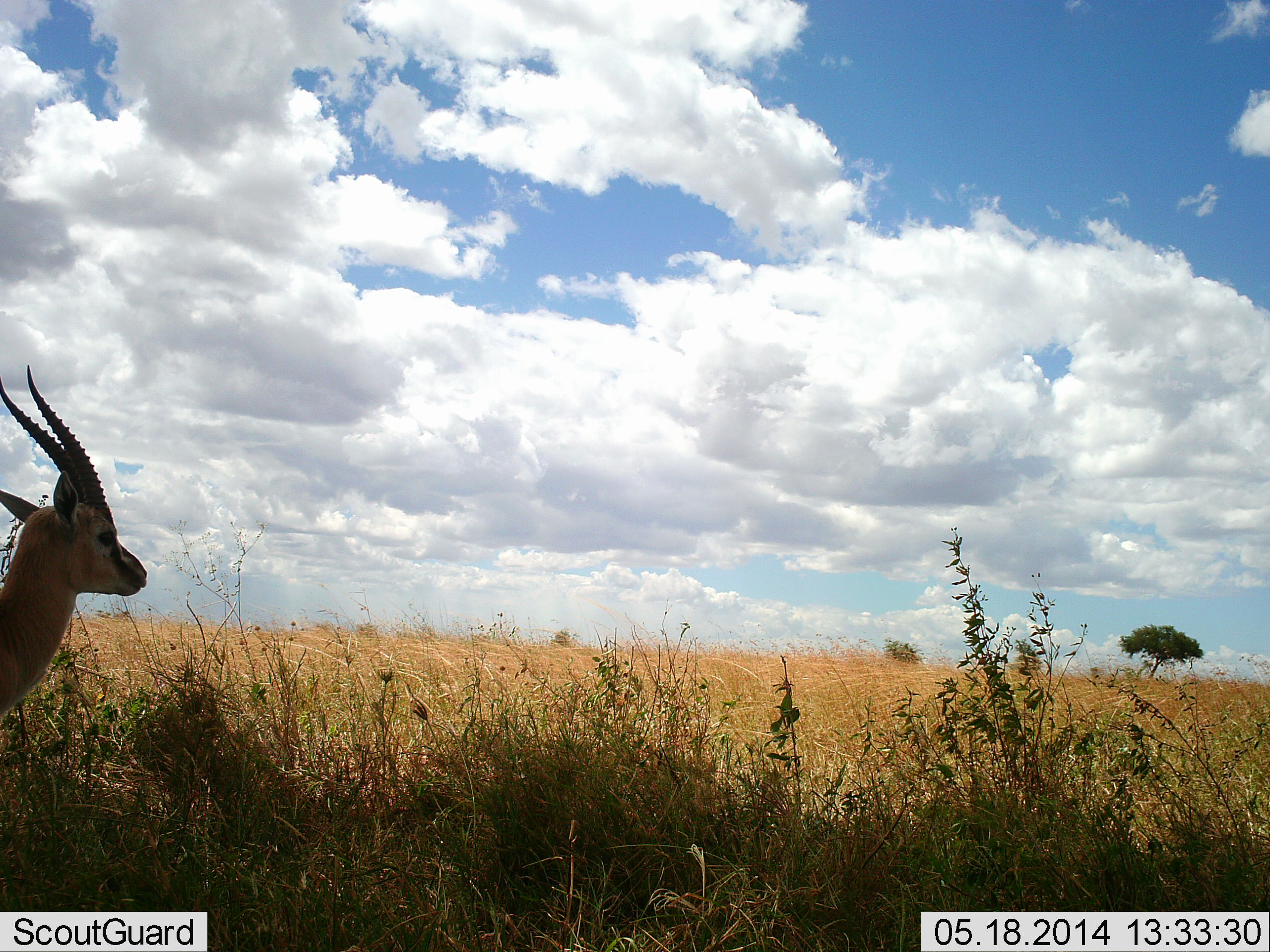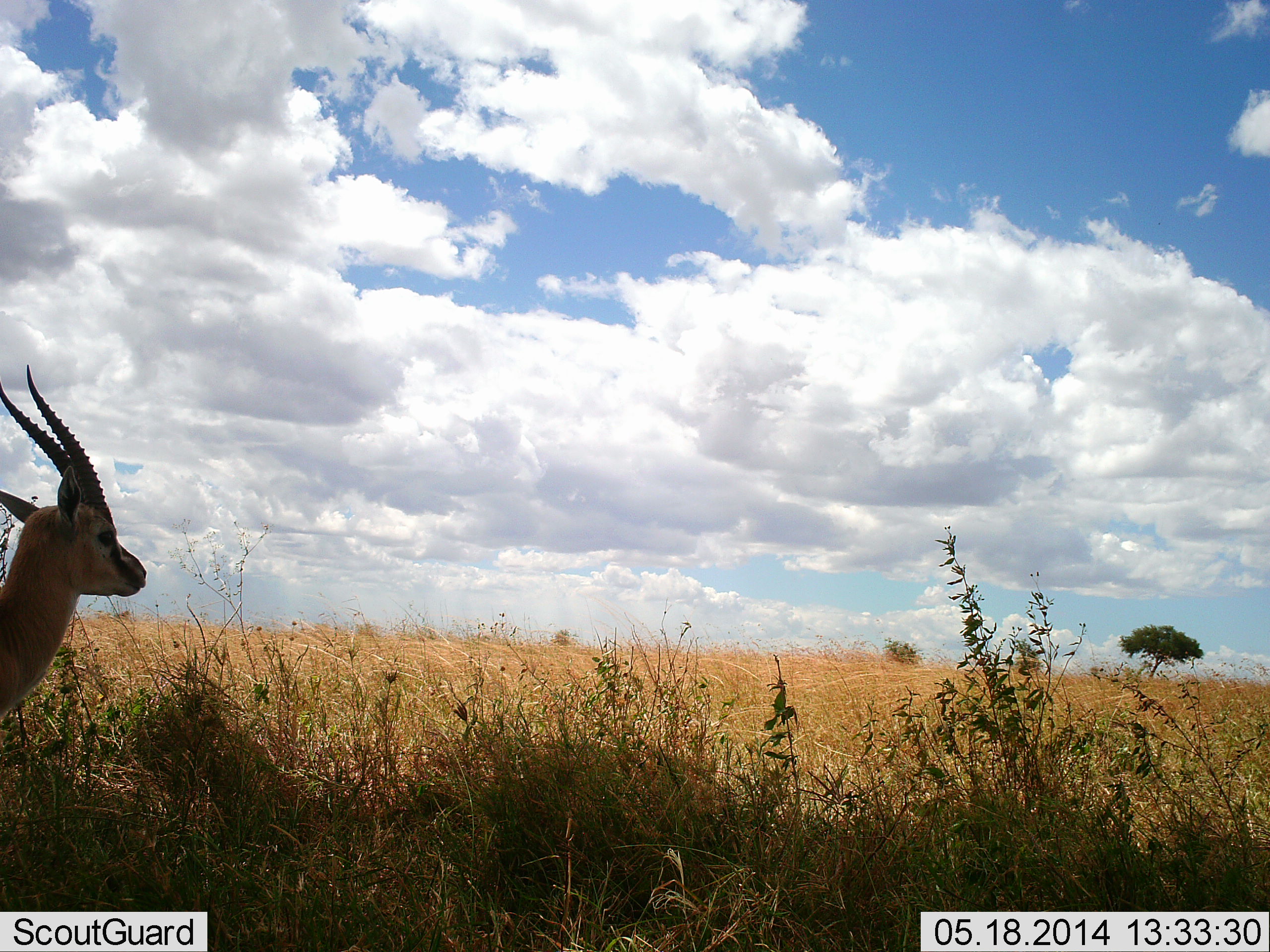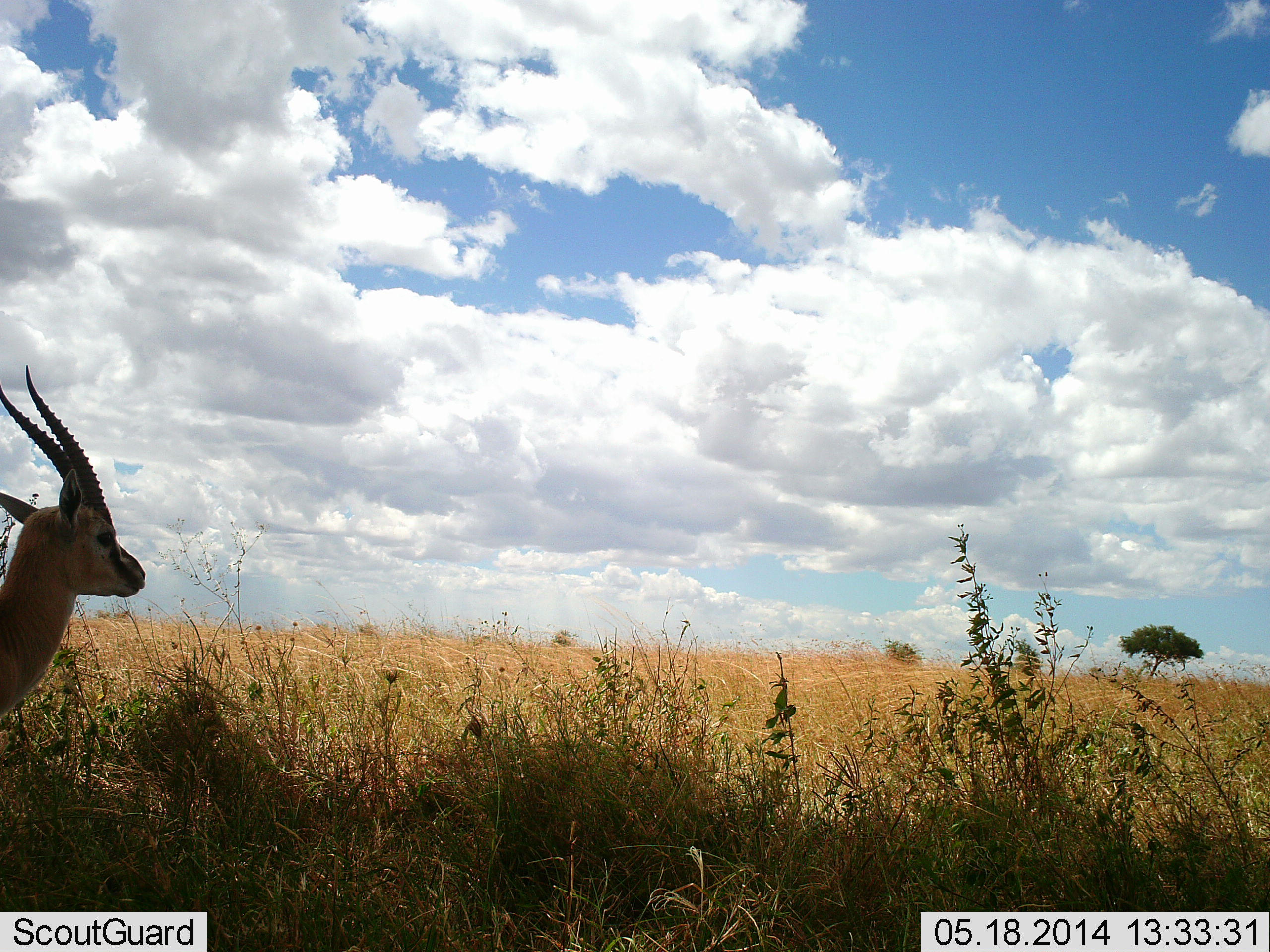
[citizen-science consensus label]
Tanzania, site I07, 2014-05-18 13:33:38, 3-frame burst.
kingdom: Animalia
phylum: Chordata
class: Mammalia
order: Artiodactyla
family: Bovidae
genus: Eudorcas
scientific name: Eudorcas thomsonii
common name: thomson's gazelle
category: gazellethomsons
Gazellethomsons (thomson's gazelle) (Eudorcas thomsonii), count 1. Behavior (volunteer vote fractions): standing 100%, resting 0%, moving 0%, interacting 0%. Young present (vote fraction): 0%. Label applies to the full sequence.